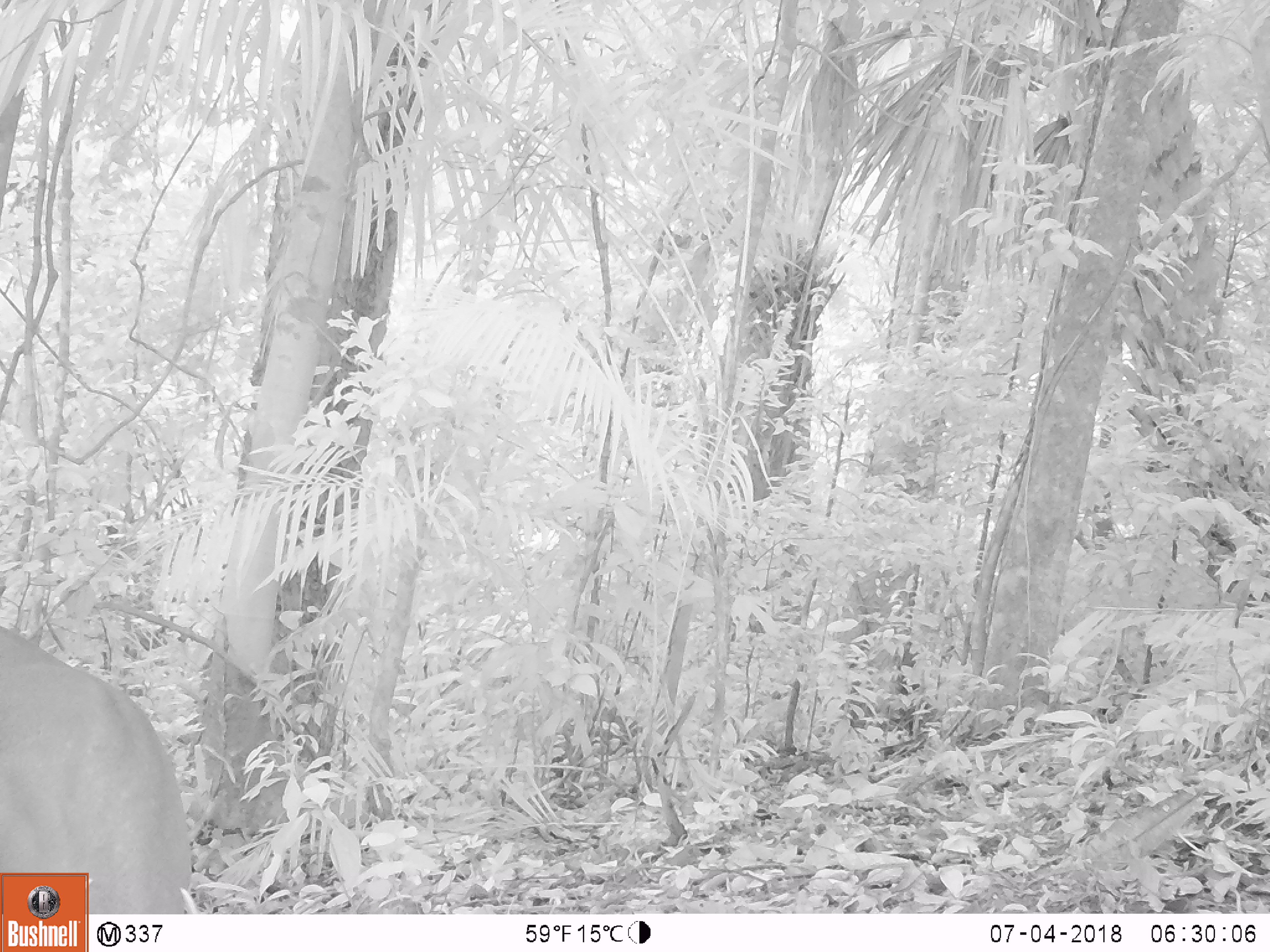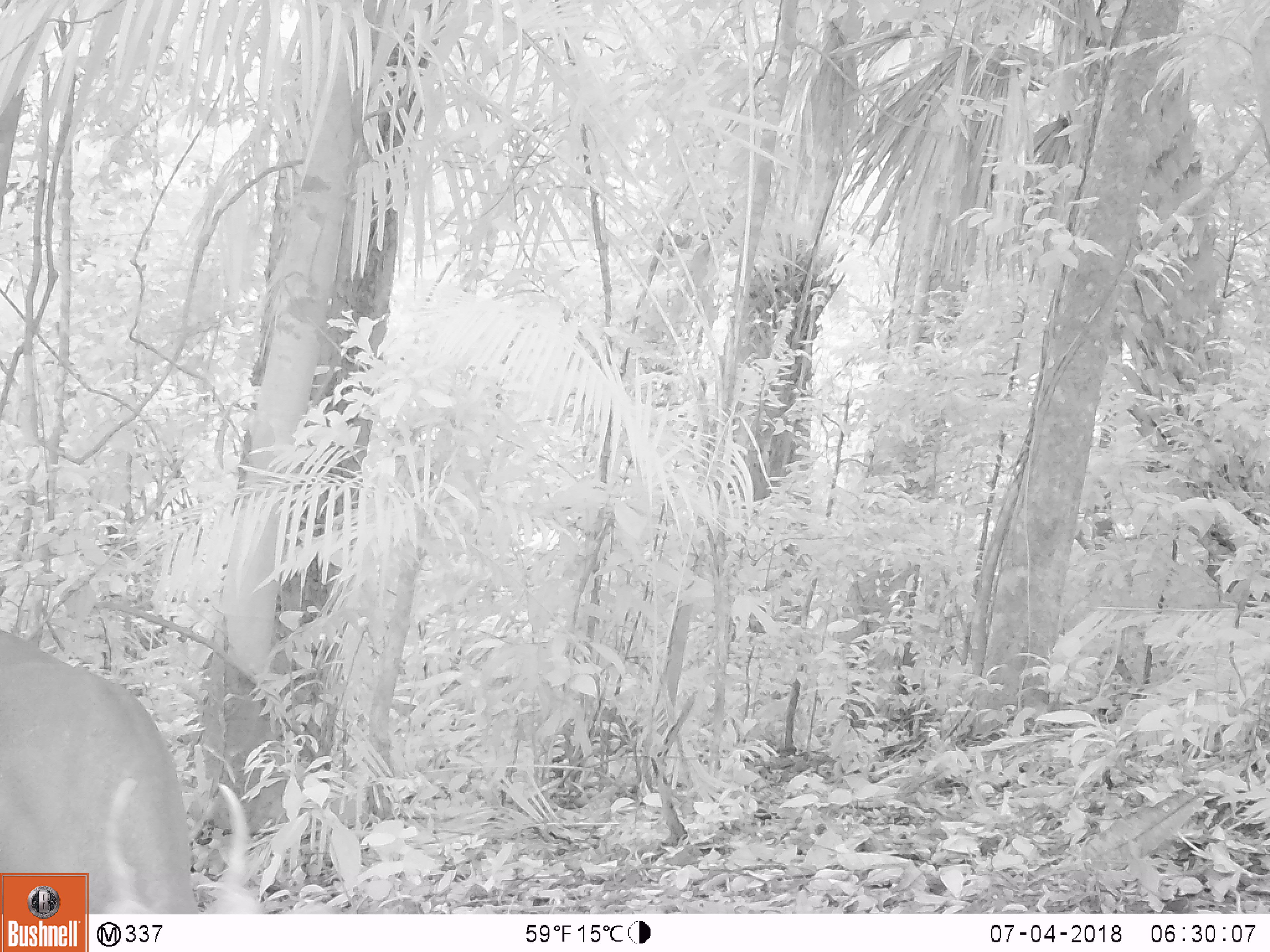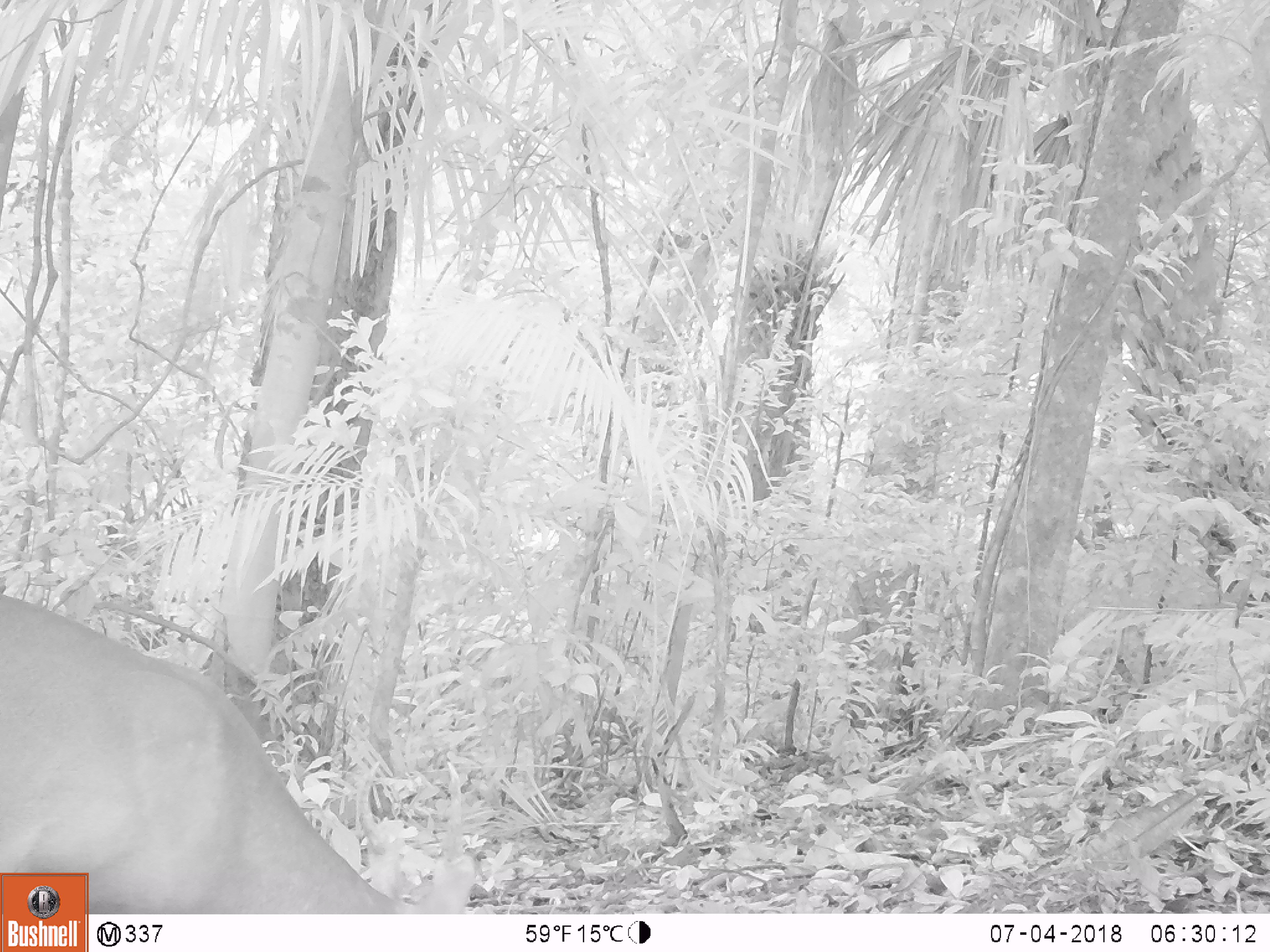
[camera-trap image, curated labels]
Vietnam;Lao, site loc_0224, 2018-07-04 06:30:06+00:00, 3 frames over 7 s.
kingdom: Animalia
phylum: Chordata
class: Mammalia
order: Artiodactyla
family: Cervidae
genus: Muntiacus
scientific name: Muntiacus vuquangensis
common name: large-antlered muntjac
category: large antlered muntjac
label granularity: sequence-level